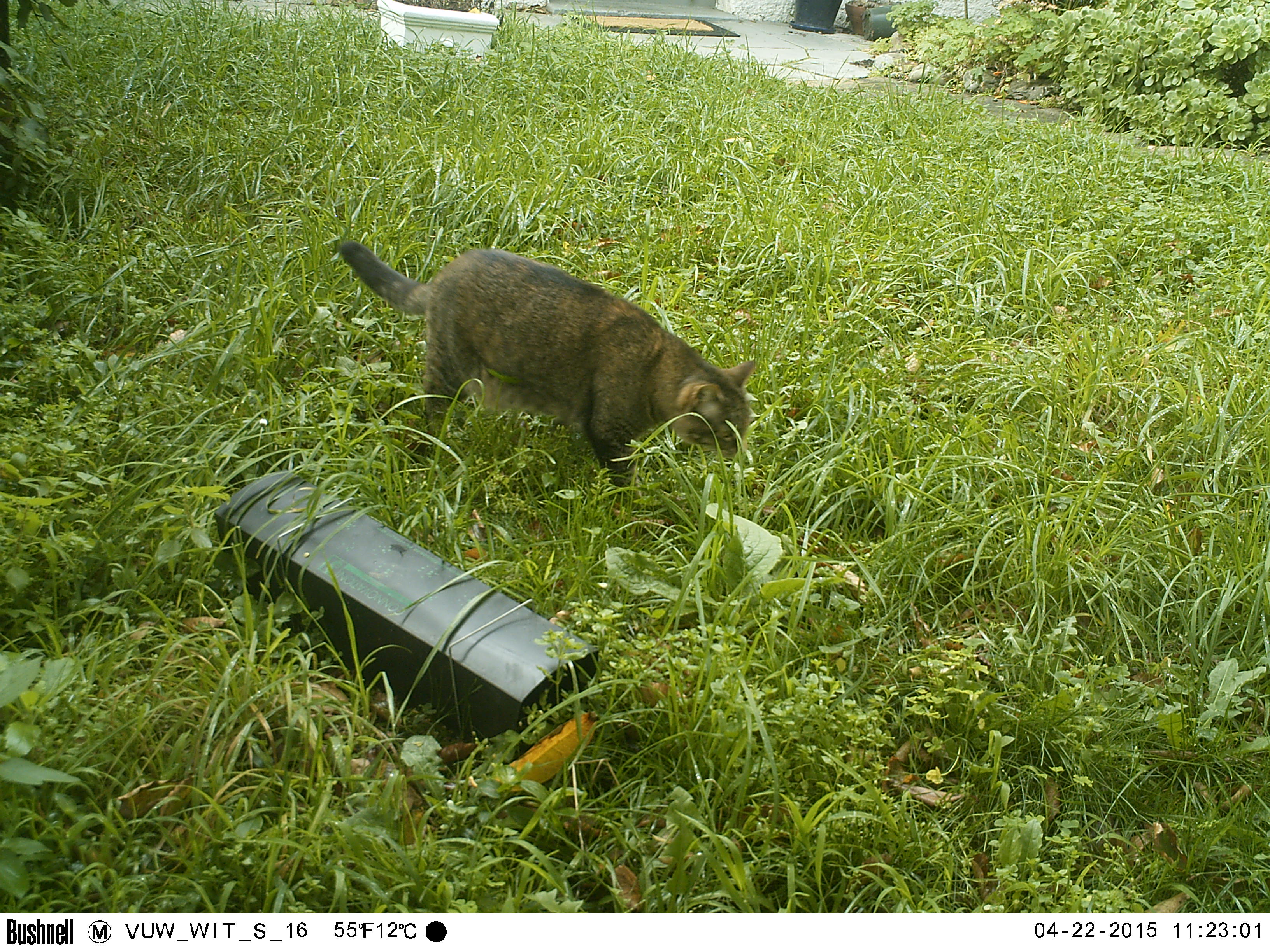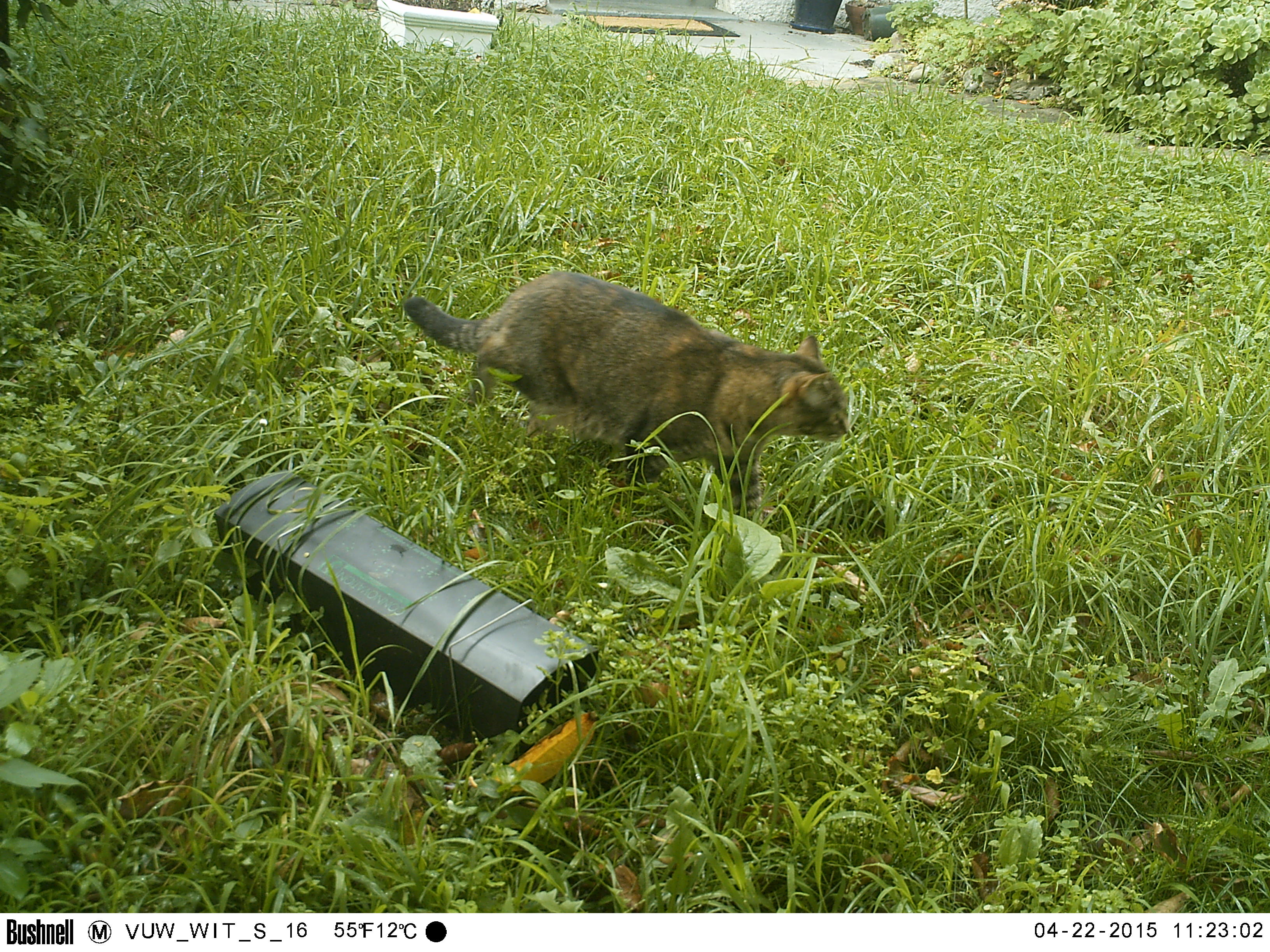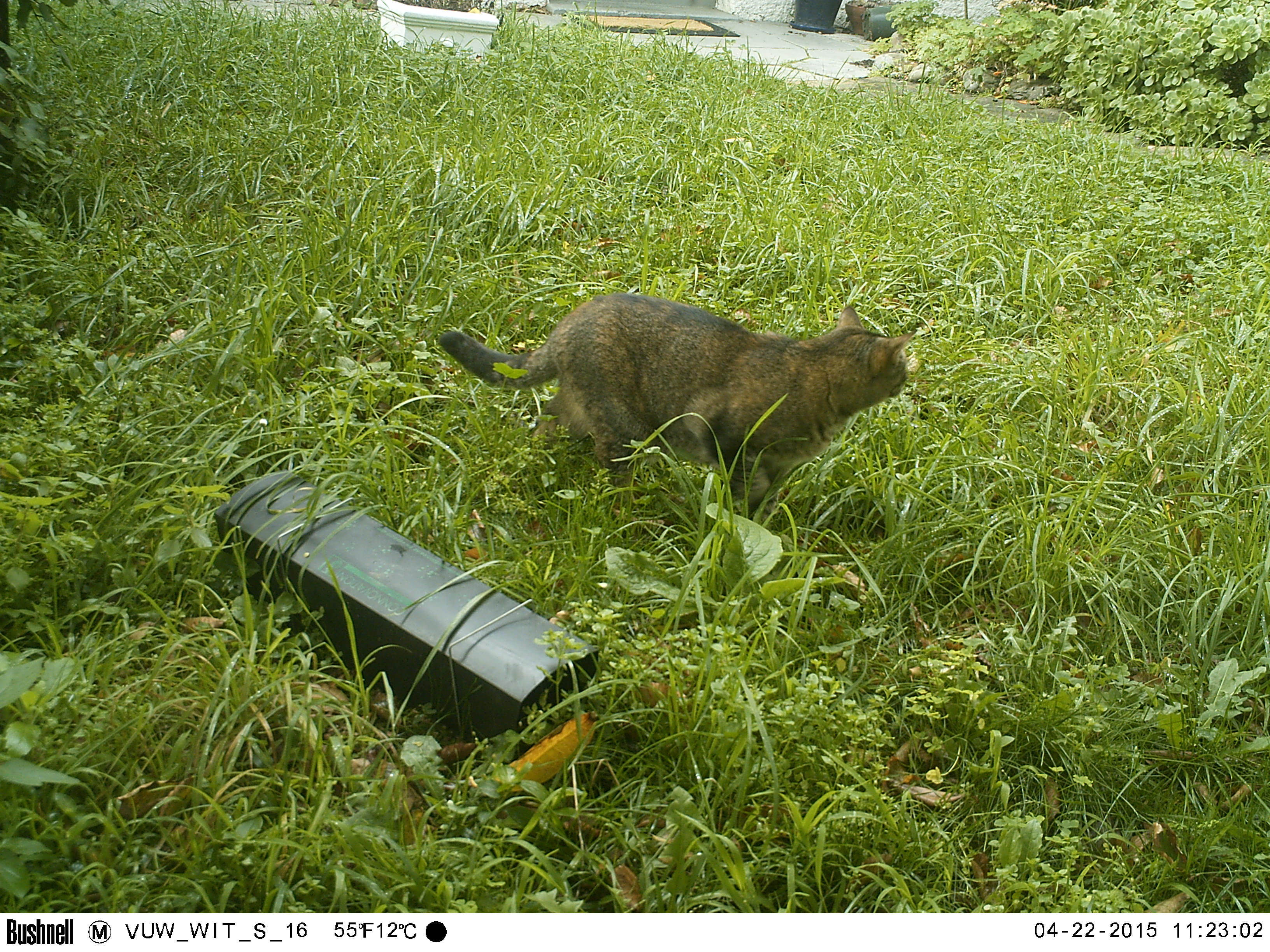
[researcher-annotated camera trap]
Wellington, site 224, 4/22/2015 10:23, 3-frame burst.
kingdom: Animalia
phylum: Chordata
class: Mammalia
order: Carnivora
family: Felidae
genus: Felis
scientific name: Felis catus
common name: cat